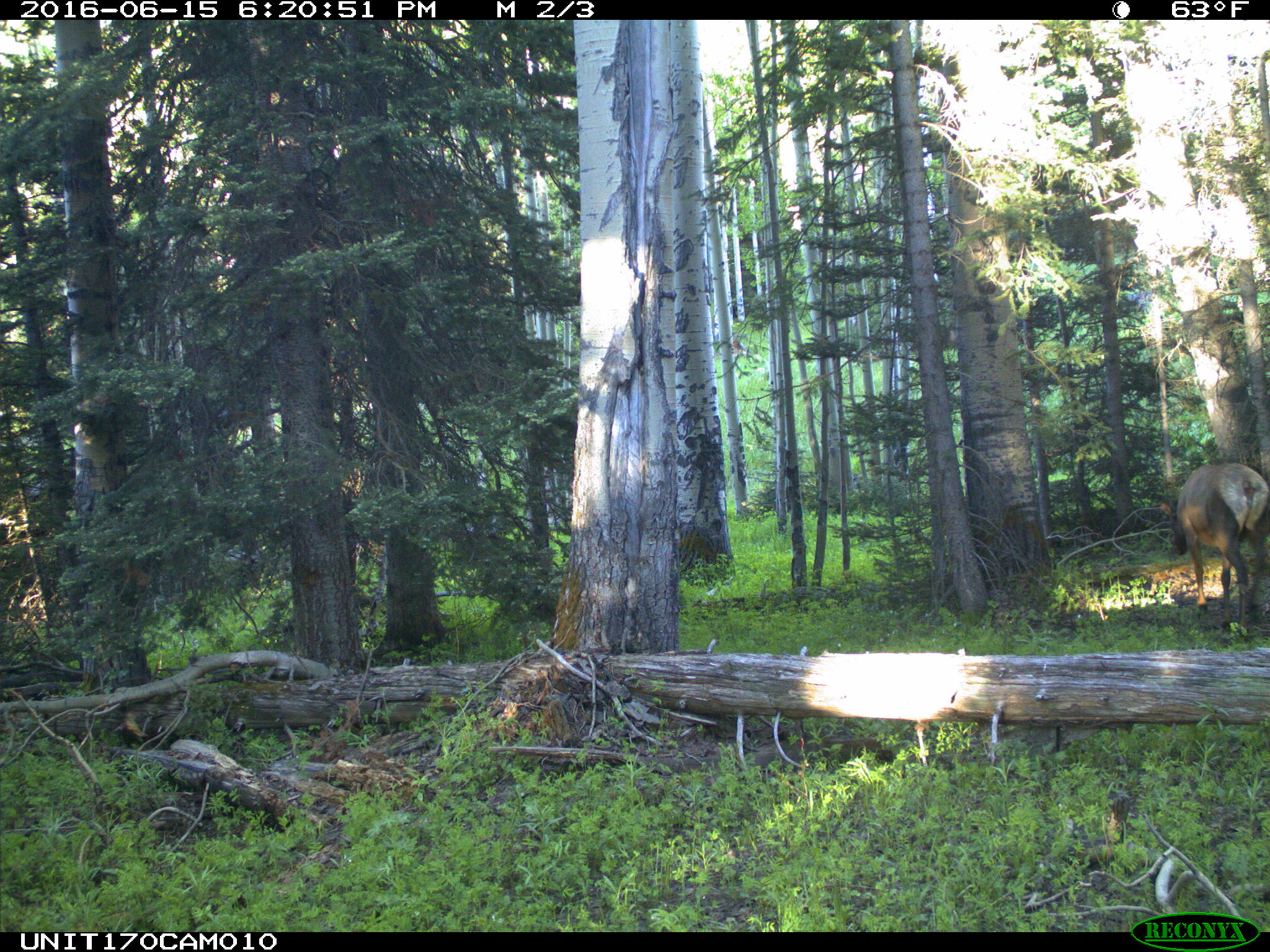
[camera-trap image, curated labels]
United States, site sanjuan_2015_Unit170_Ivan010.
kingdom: Animalia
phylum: Chordata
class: Mammalia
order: Artiodactyla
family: Cervidae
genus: Cervus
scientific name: Cervus elaphus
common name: red deer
Cervus elaphus (red deer).